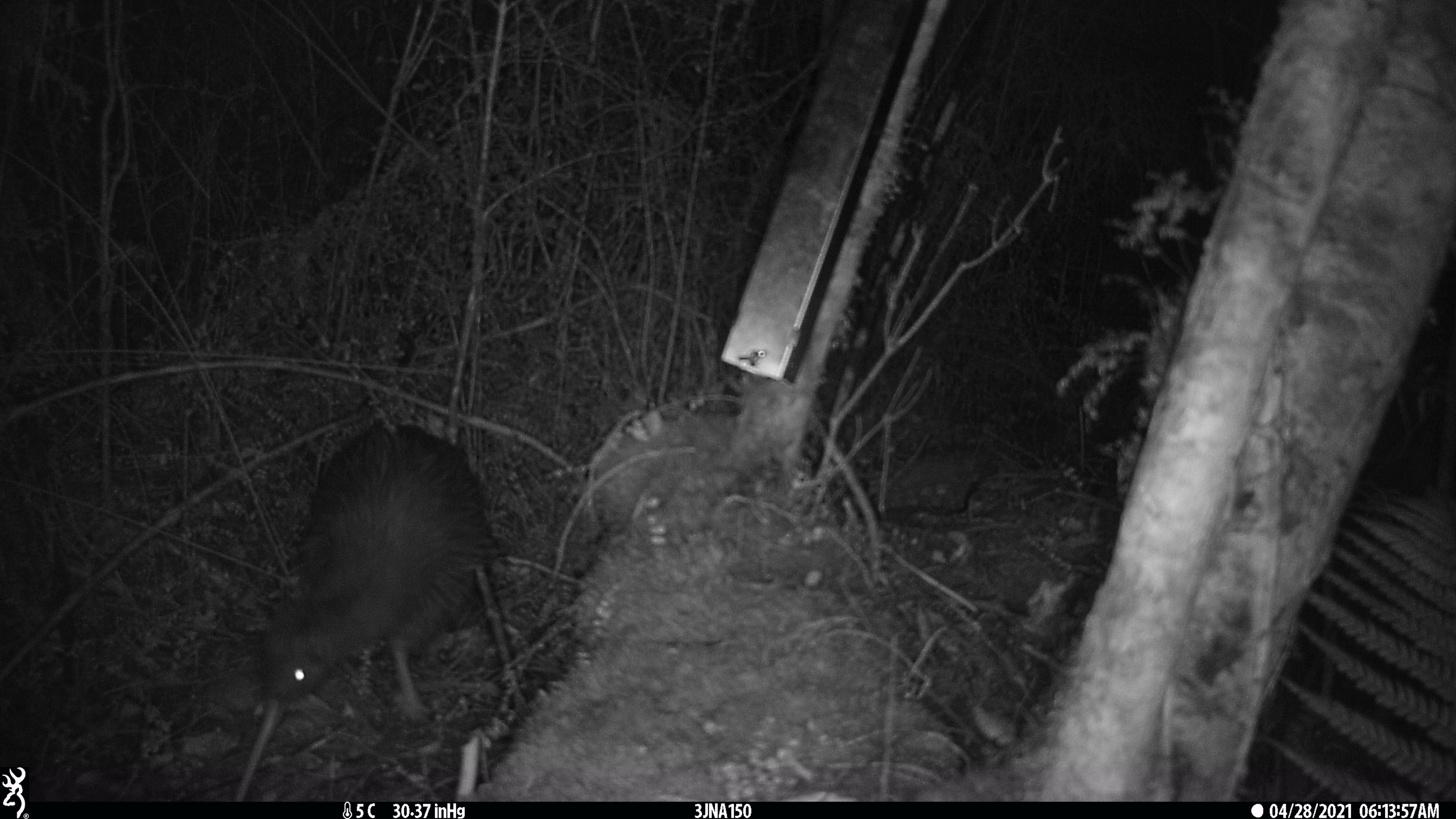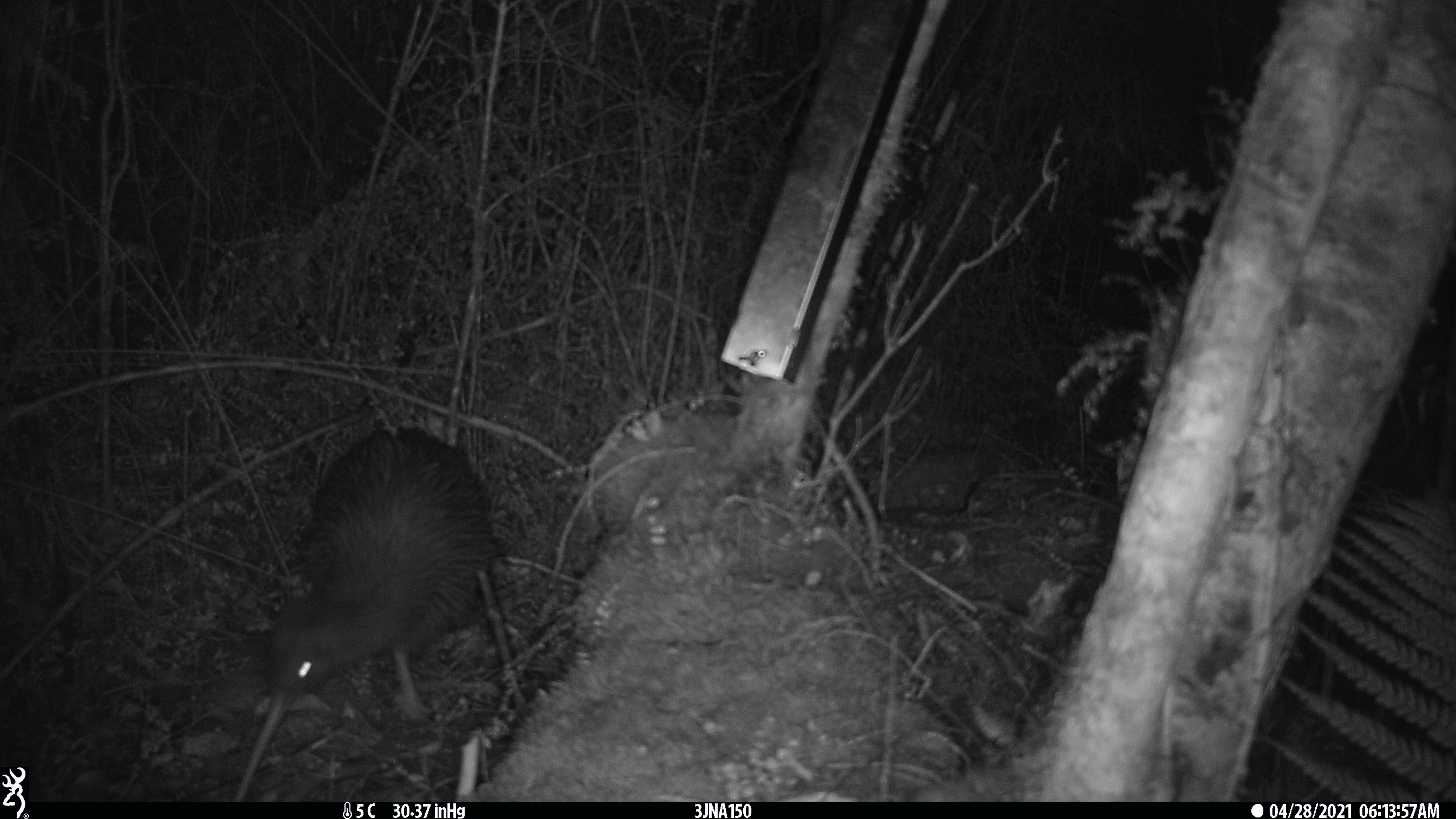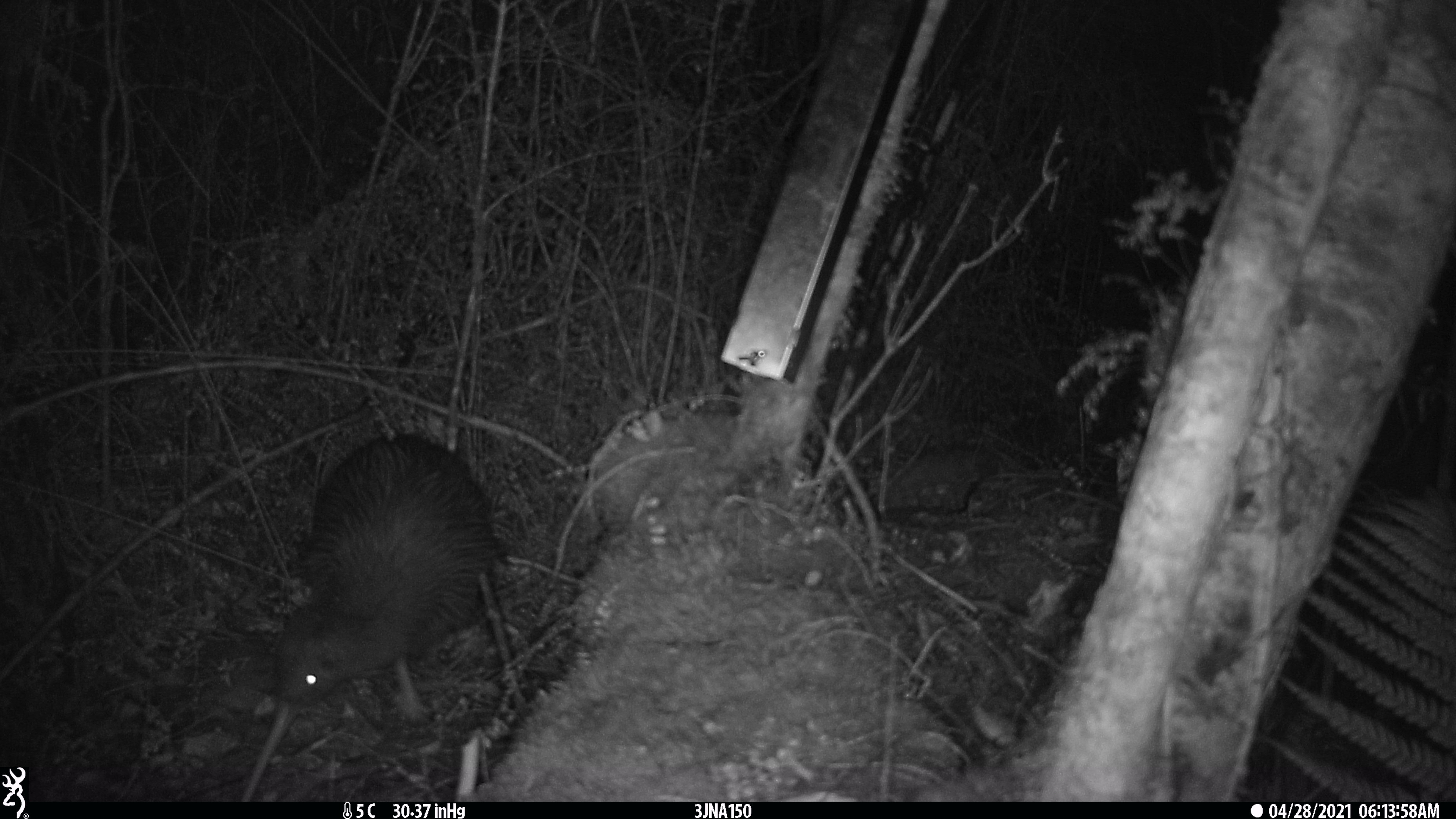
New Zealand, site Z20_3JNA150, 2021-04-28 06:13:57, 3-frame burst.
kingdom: Animalia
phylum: Chordata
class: Aves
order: Apterygiformes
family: Apterygidae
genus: Apteryx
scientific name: Apteryx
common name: kiwi